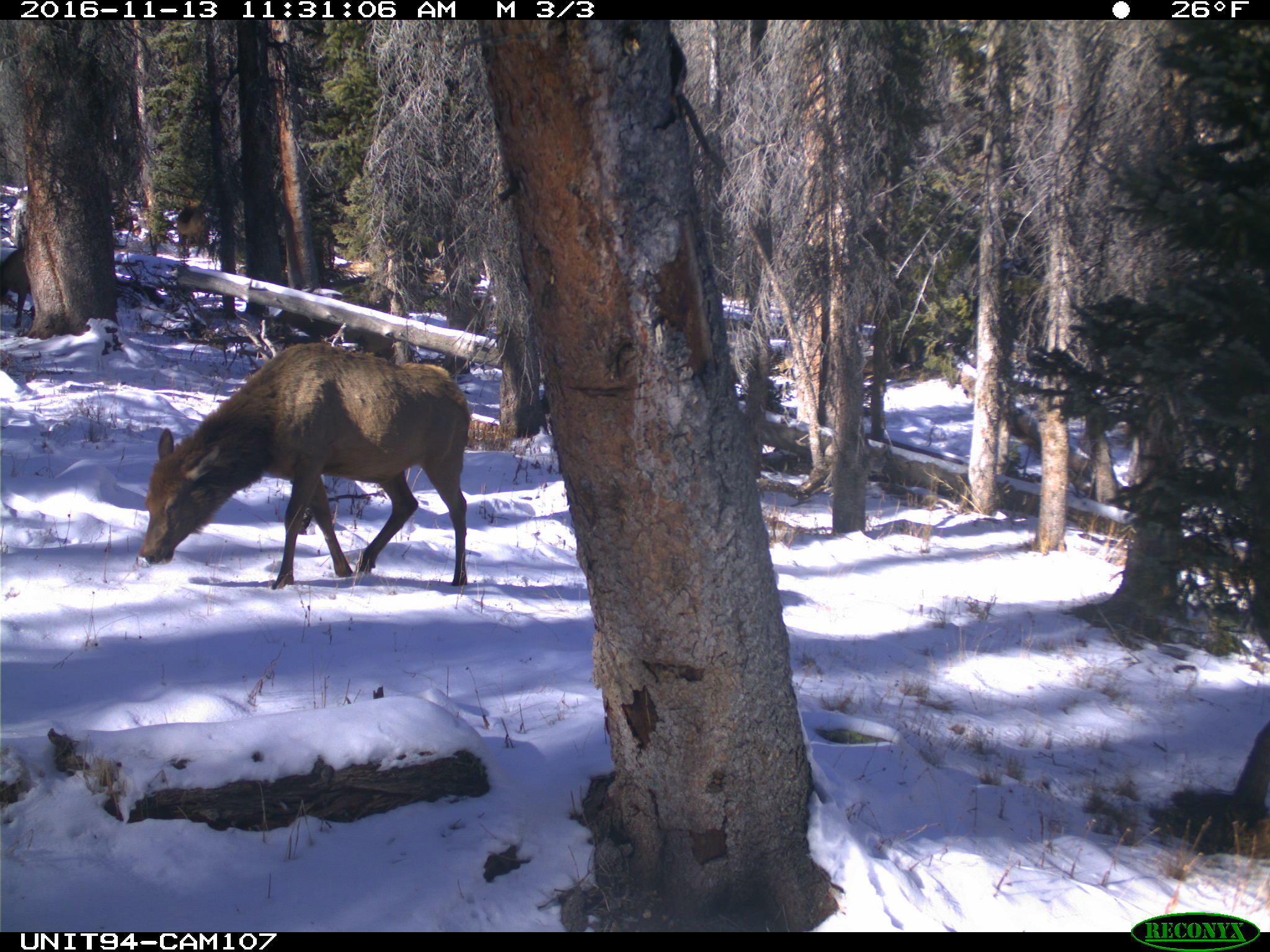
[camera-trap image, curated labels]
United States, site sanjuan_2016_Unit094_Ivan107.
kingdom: Animalia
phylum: Chordata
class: Mammalia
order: Artiodactyla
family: Cervidae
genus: Cervus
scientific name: Cervus elaphus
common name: red deer